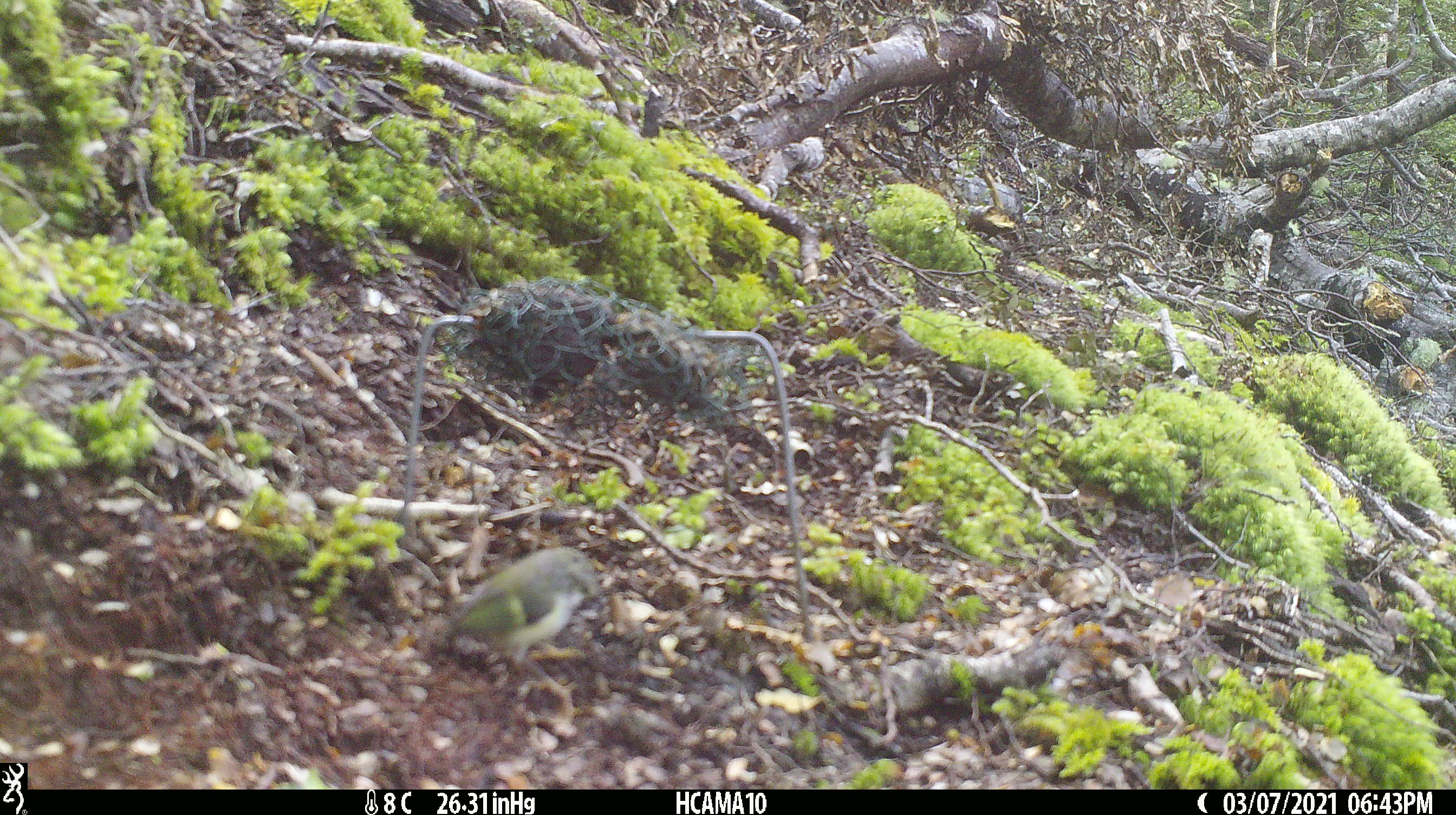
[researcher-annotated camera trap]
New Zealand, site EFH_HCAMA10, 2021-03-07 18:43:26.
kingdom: Animalia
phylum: Chordata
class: Aves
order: Passeriformes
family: Acanthisittidae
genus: Acanthisitta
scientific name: Acanthisitta chloris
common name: rifleman